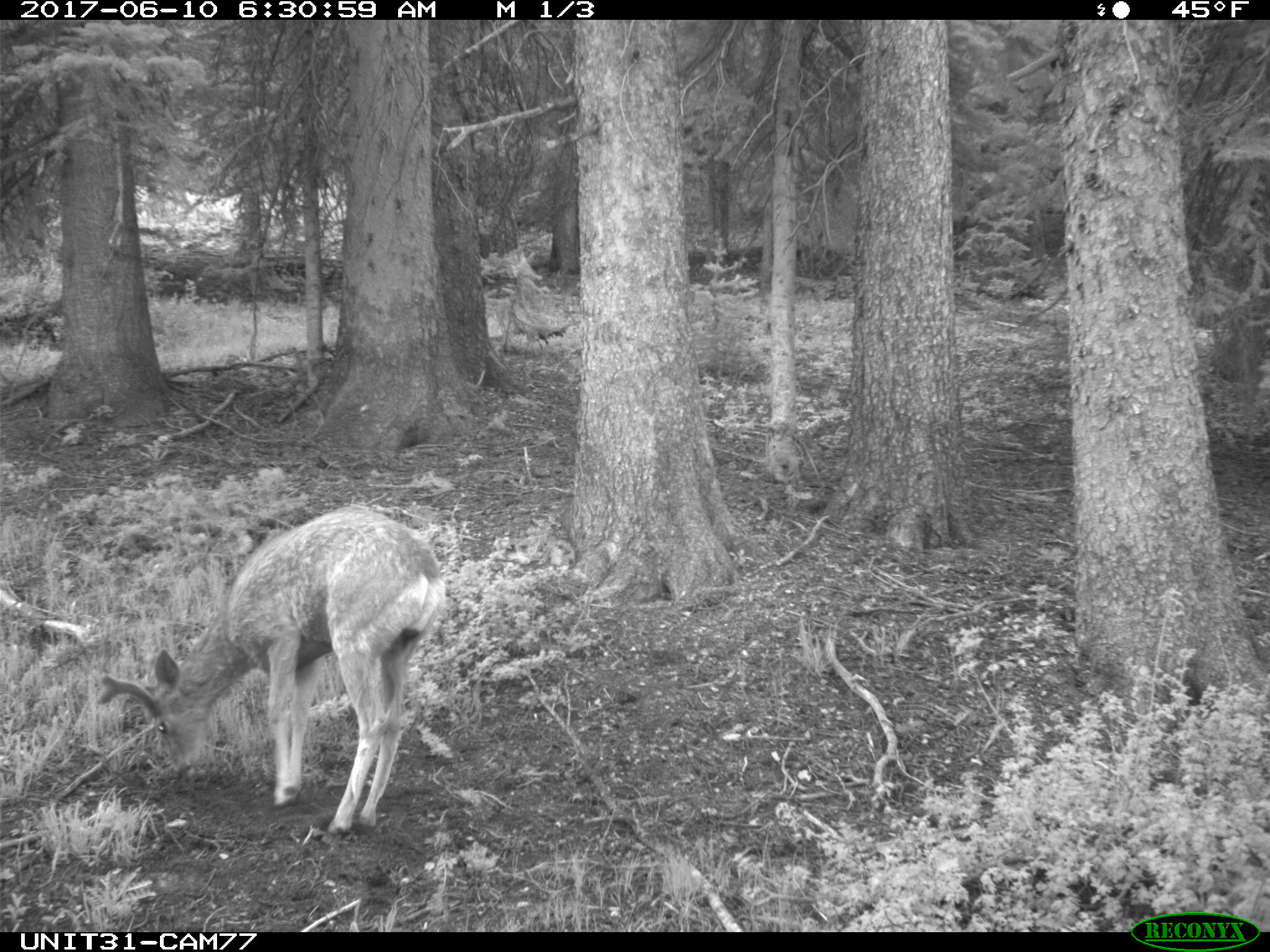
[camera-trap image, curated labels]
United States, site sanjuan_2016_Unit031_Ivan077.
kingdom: Animalia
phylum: Chordata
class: Mammalia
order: Artiodactyla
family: Cervidae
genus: Odocoileus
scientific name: Odocoileus hemionus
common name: mule deer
Odocoileus hemionus (mule deer).